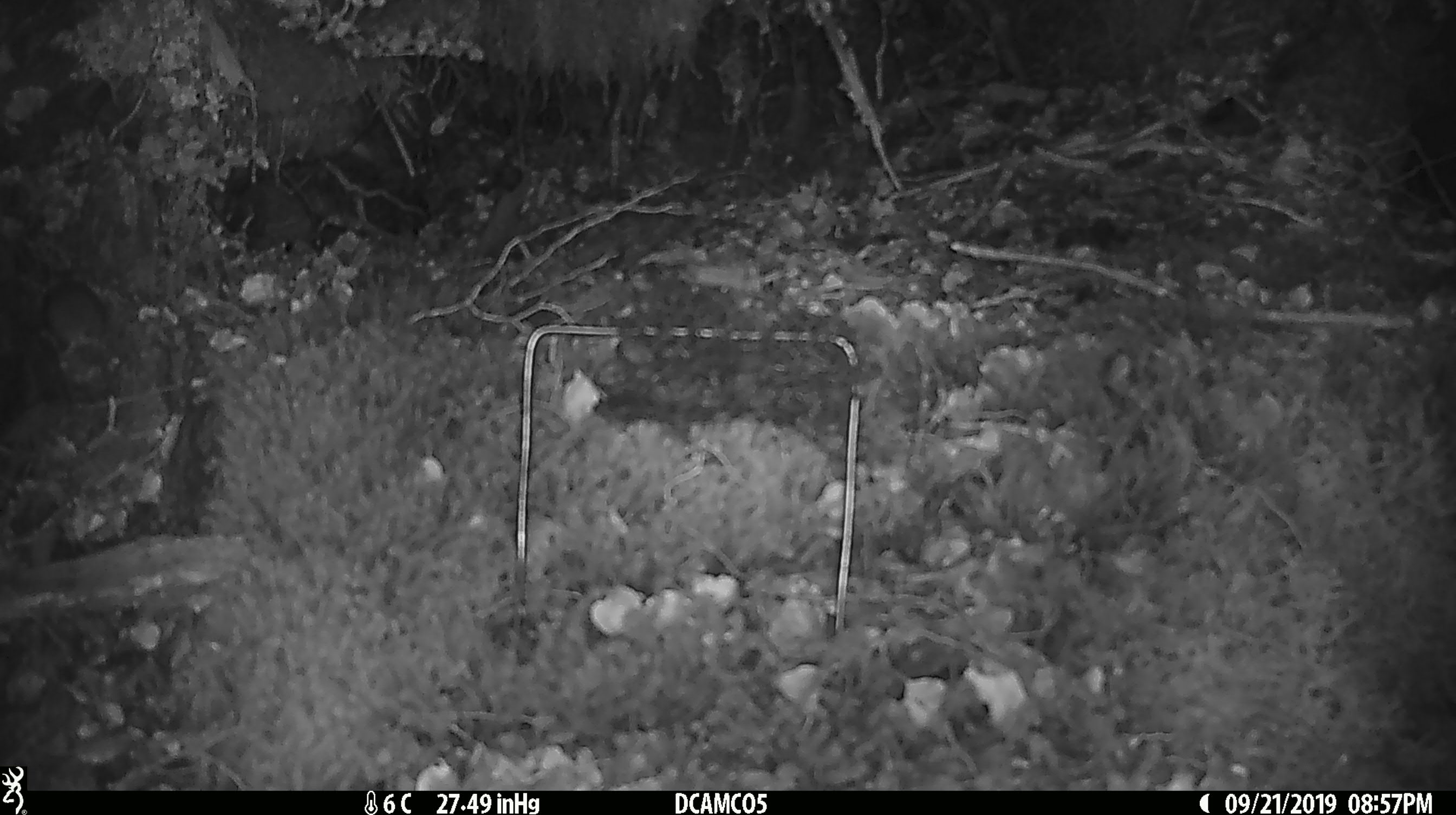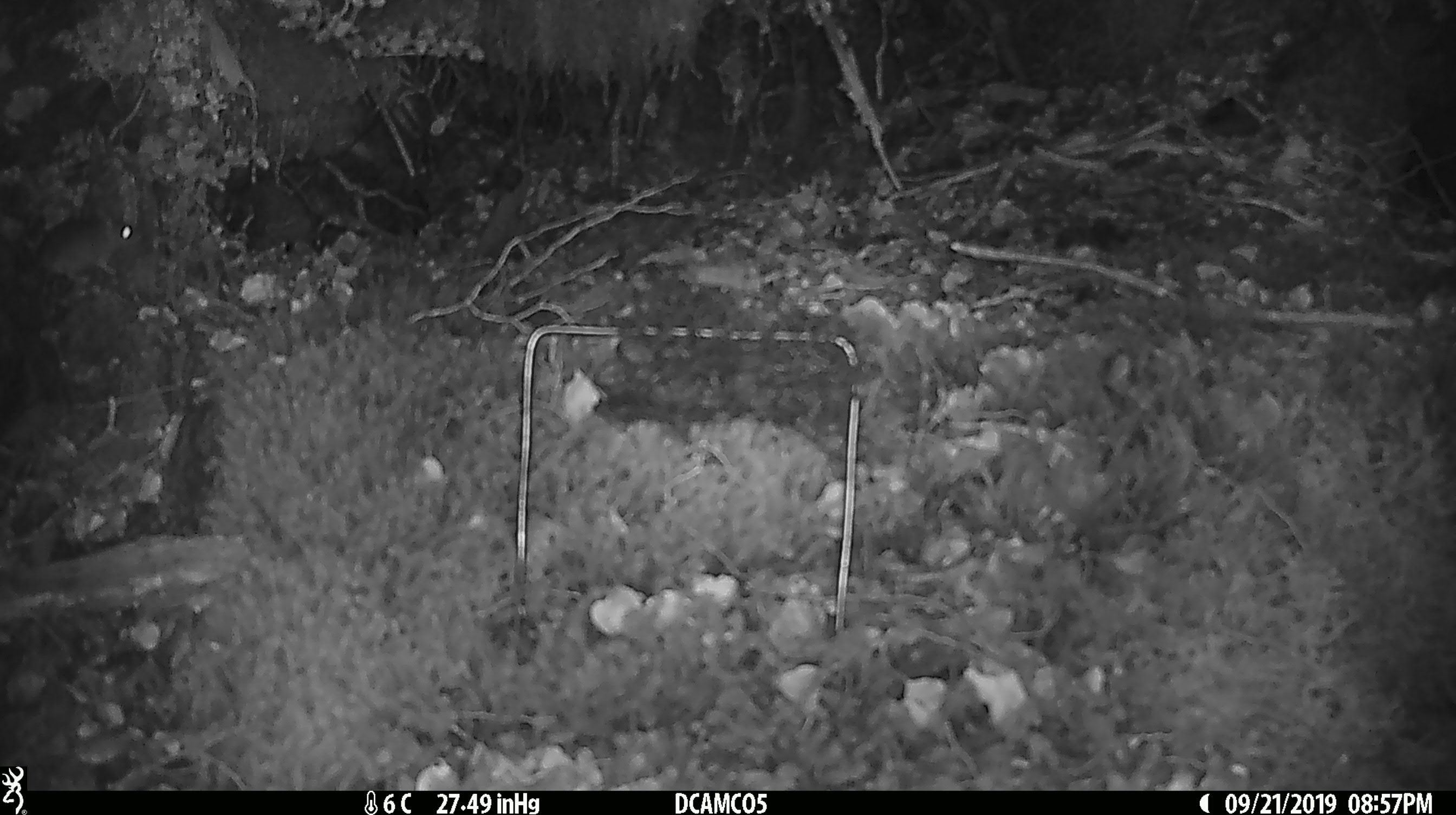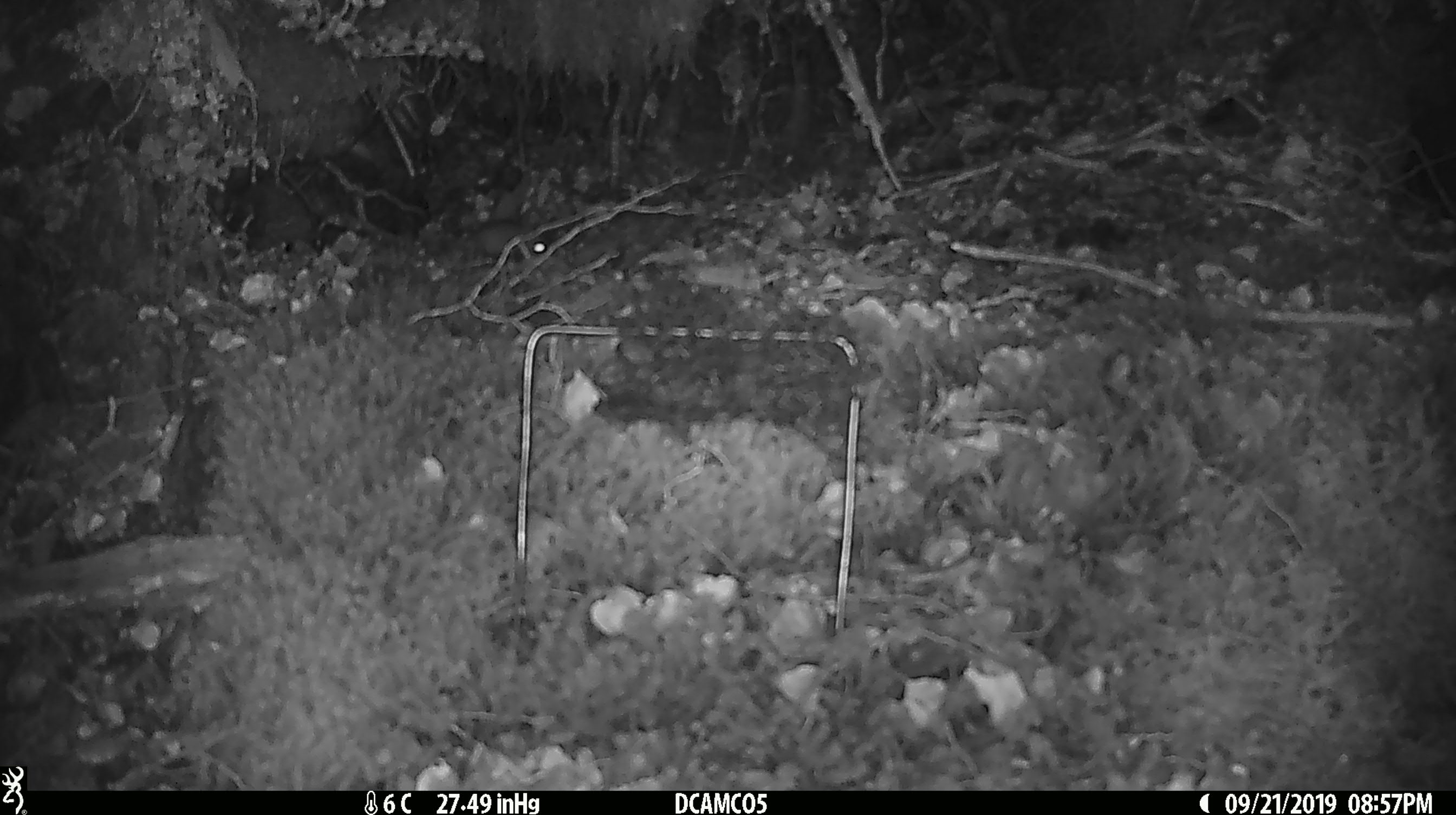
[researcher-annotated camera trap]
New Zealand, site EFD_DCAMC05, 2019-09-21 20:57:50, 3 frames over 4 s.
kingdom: Animalia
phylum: Chordata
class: Mammalia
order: Rodentia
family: Muridae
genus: Mus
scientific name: Mus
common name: mouse